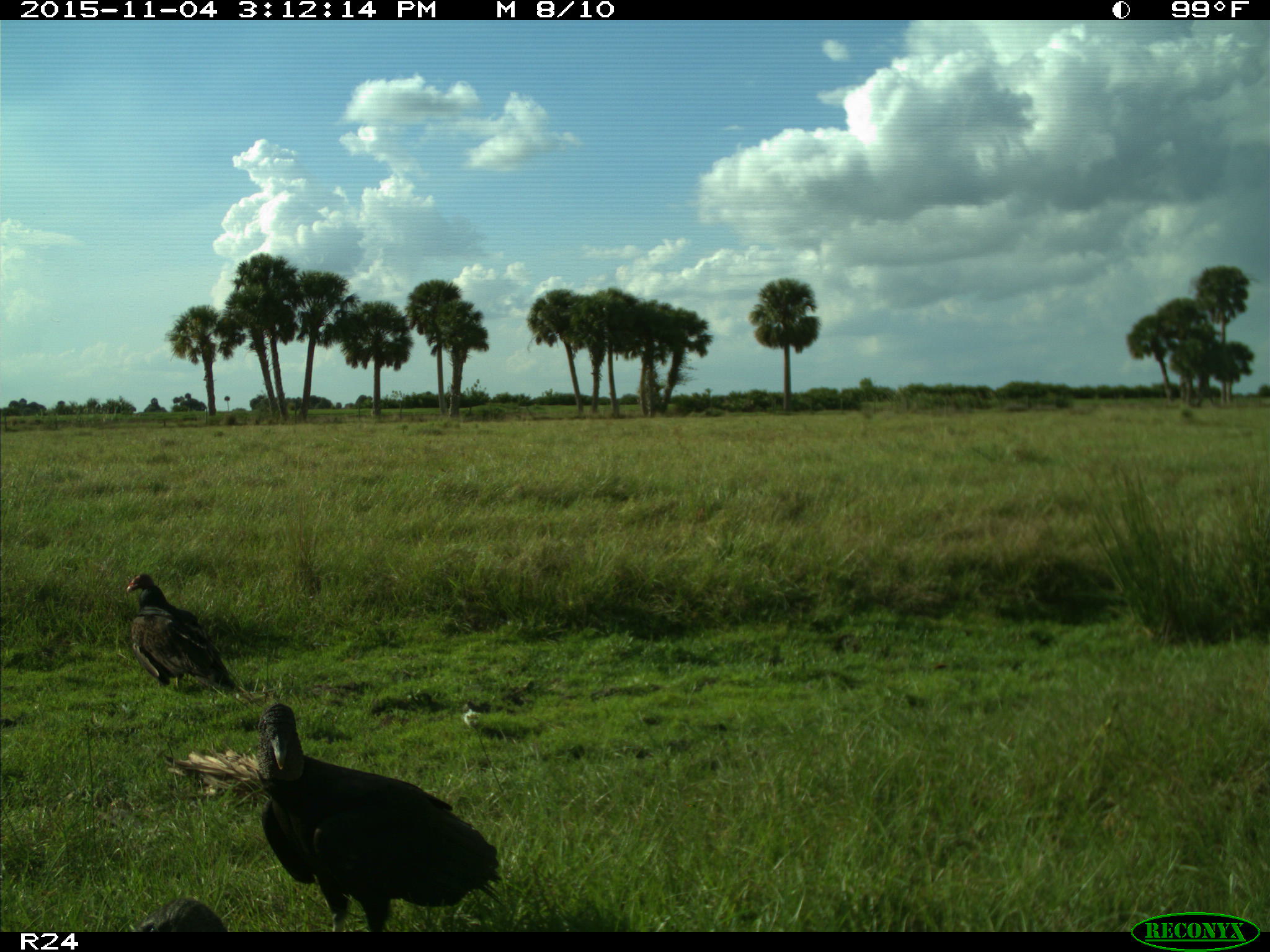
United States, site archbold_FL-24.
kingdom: Animalia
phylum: Chordata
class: Aves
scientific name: Aves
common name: birds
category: unidentified bird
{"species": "unidentified bird (birds) (Aves)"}